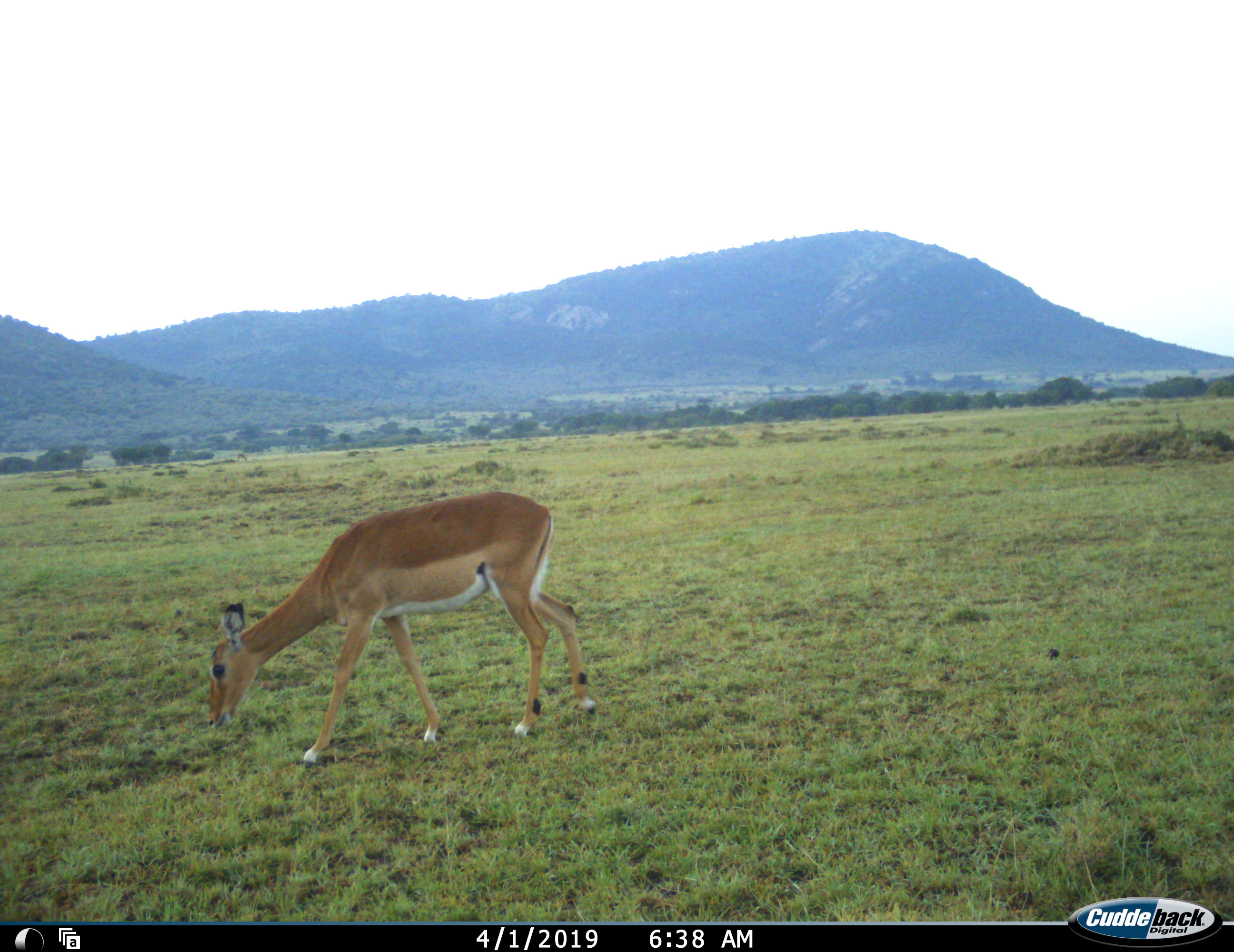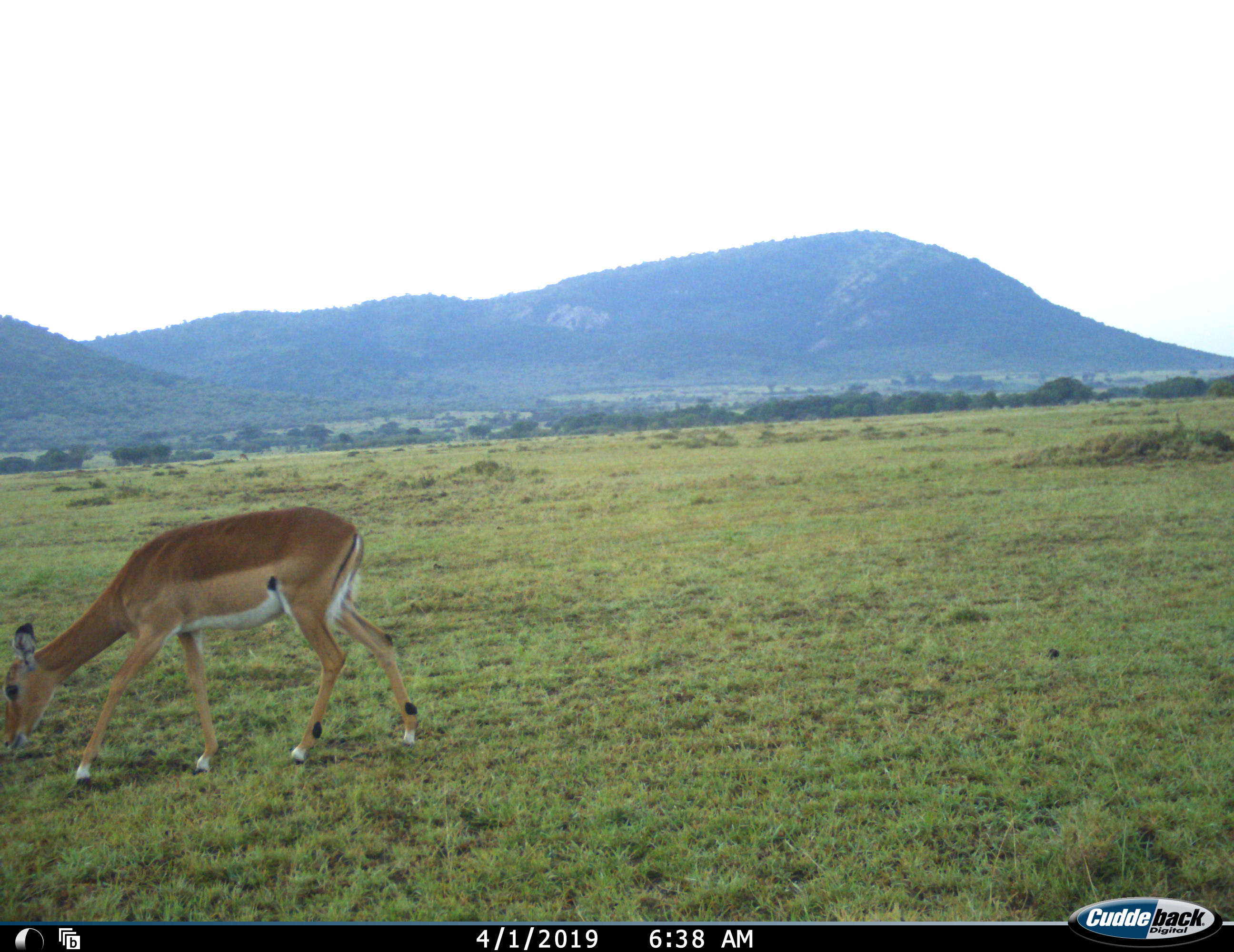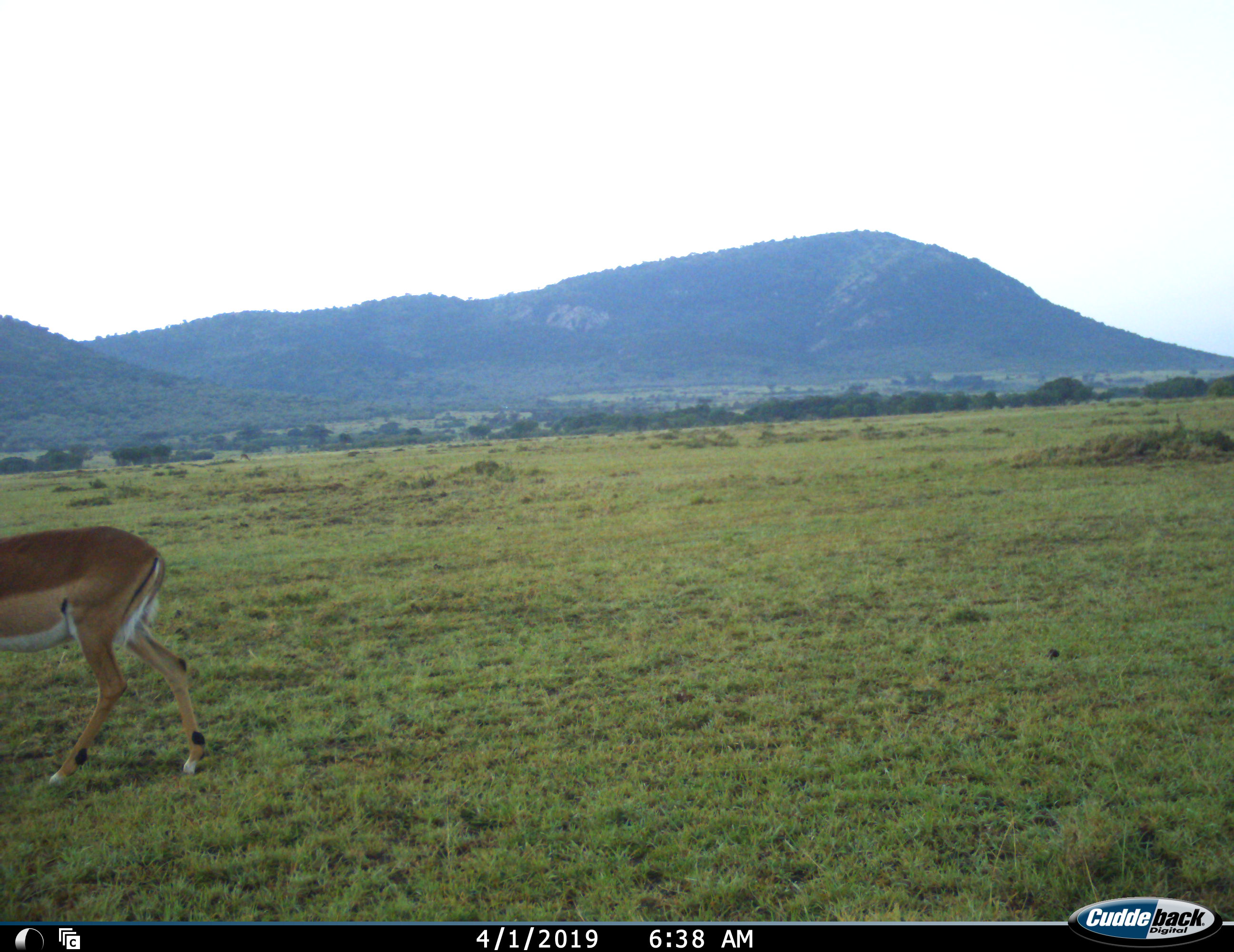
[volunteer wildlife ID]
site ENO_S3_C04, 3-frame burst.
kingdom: Animalia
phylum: Chordata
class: Mammalia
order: Artiodactyla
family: Bovidae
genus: Aepyceros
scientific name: Aepyceros melampus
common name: impala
Impala (Aepyceros melampus), count 1. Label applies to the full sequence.